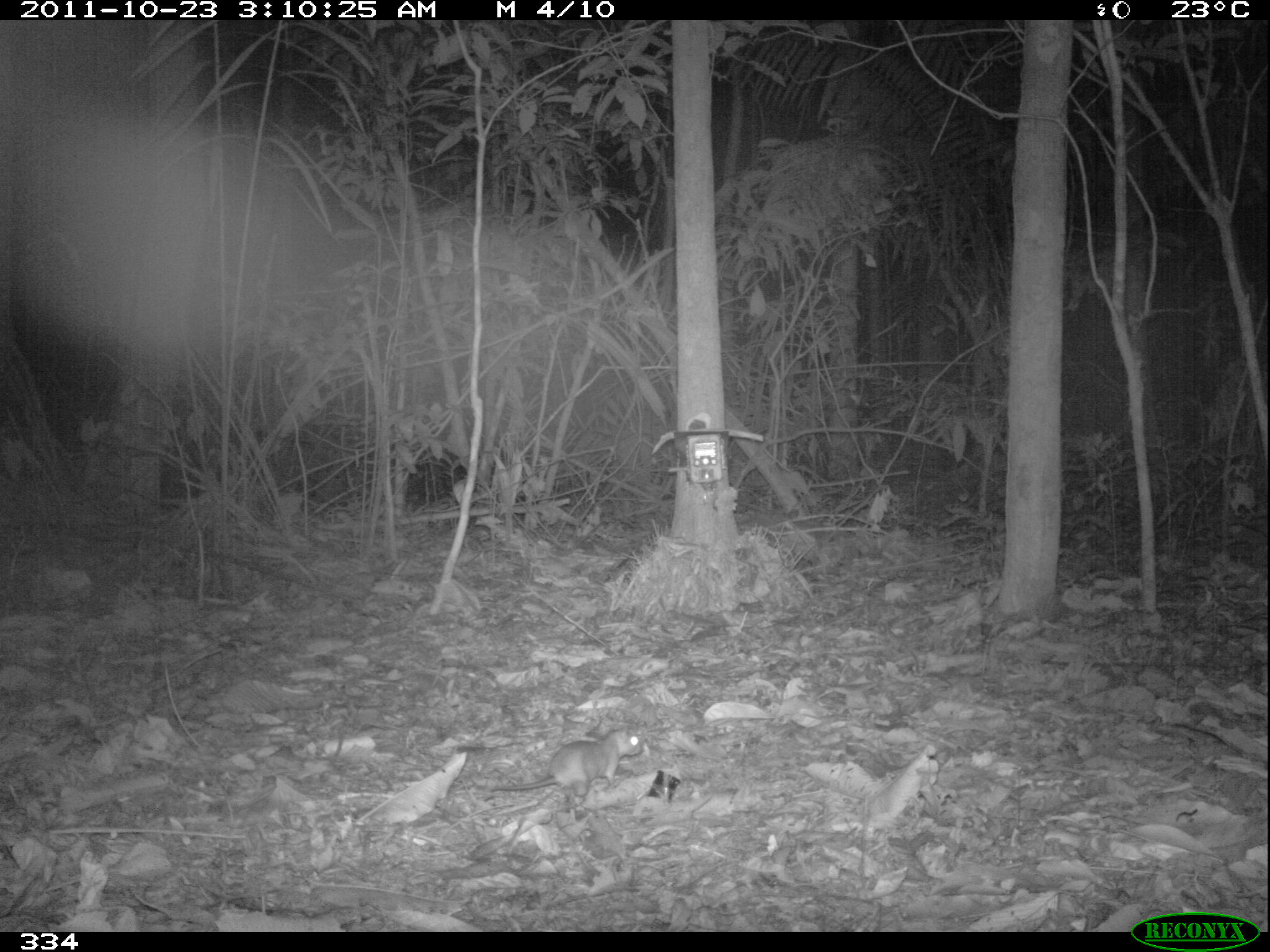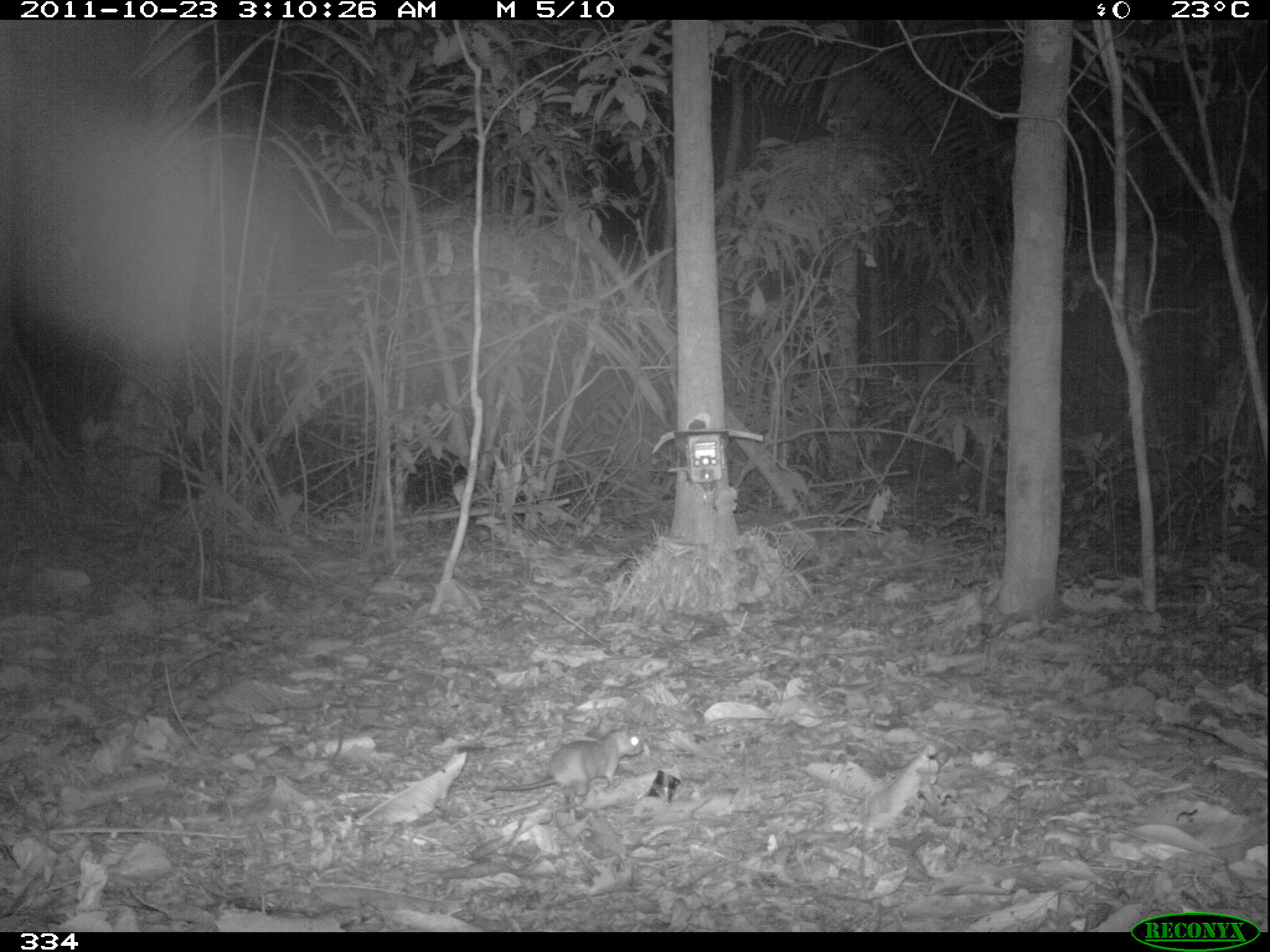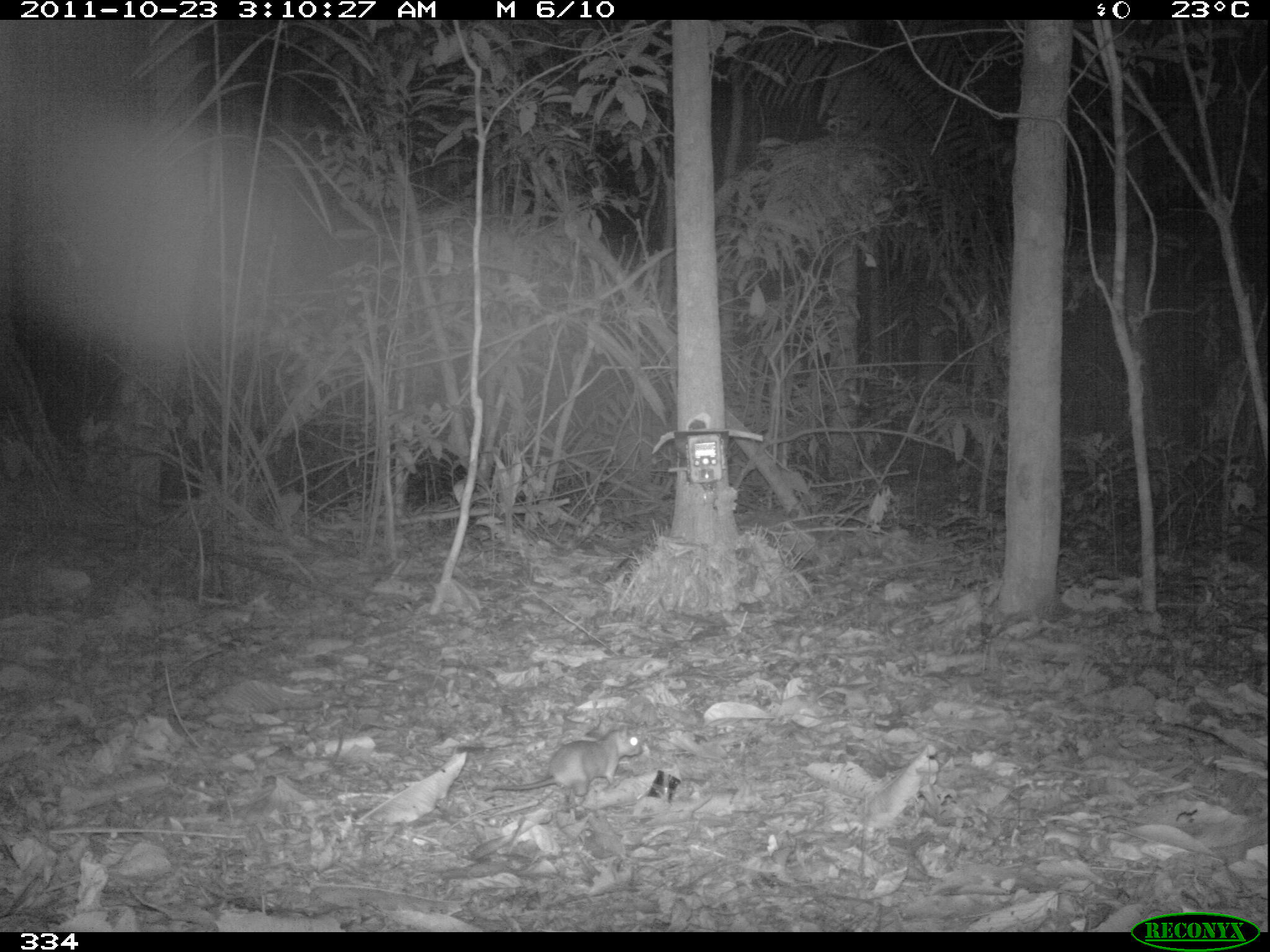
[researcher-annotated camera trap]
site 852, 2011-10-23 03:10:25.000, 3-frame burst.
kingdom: Animalia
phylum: Chordata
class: Mammalia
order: Rodentia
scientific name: Rodentia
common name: rodents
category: unknown rodent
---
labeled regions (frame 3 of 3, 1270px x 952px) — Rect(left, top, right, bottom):
unknown rodent: Rect(490, 723, 643, 804)